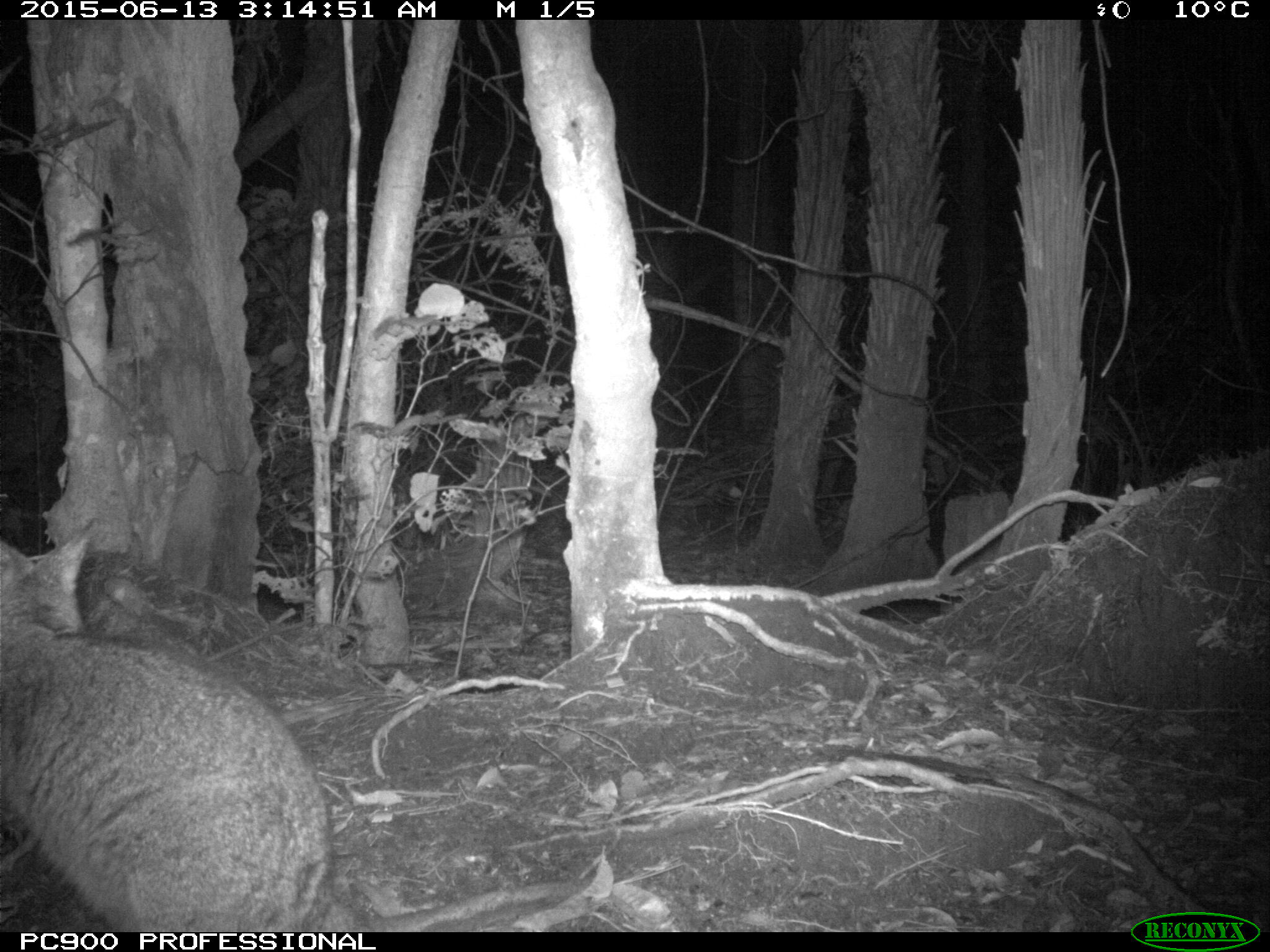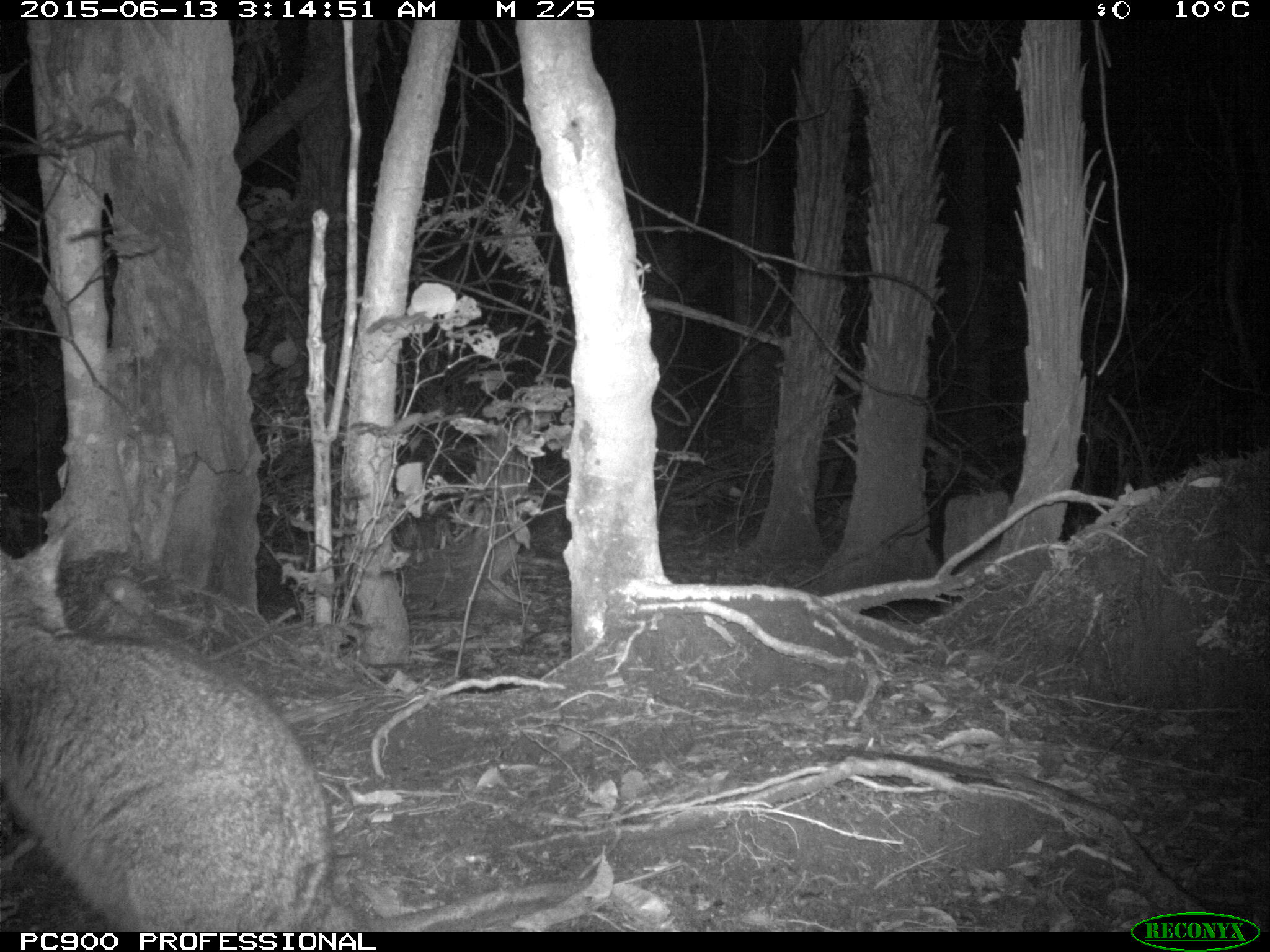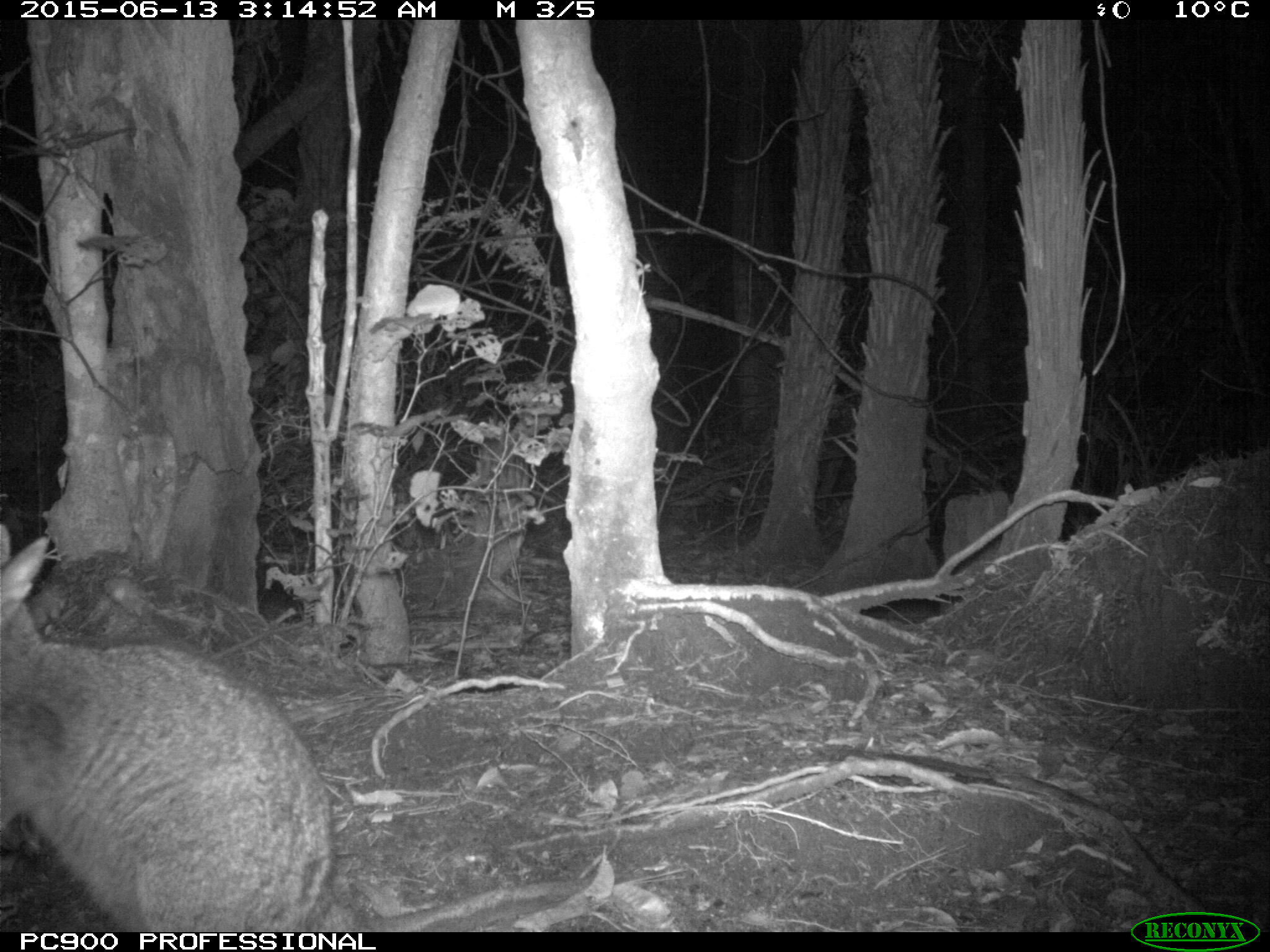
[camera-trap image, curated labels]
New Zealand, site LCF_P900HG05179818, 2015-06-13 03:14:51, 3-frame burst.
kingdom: Animalia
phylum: Chordata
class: Mammalia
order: Diprotodontia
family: Macropodidae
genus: Notamacropus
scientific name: Notamacropus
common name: wallaby